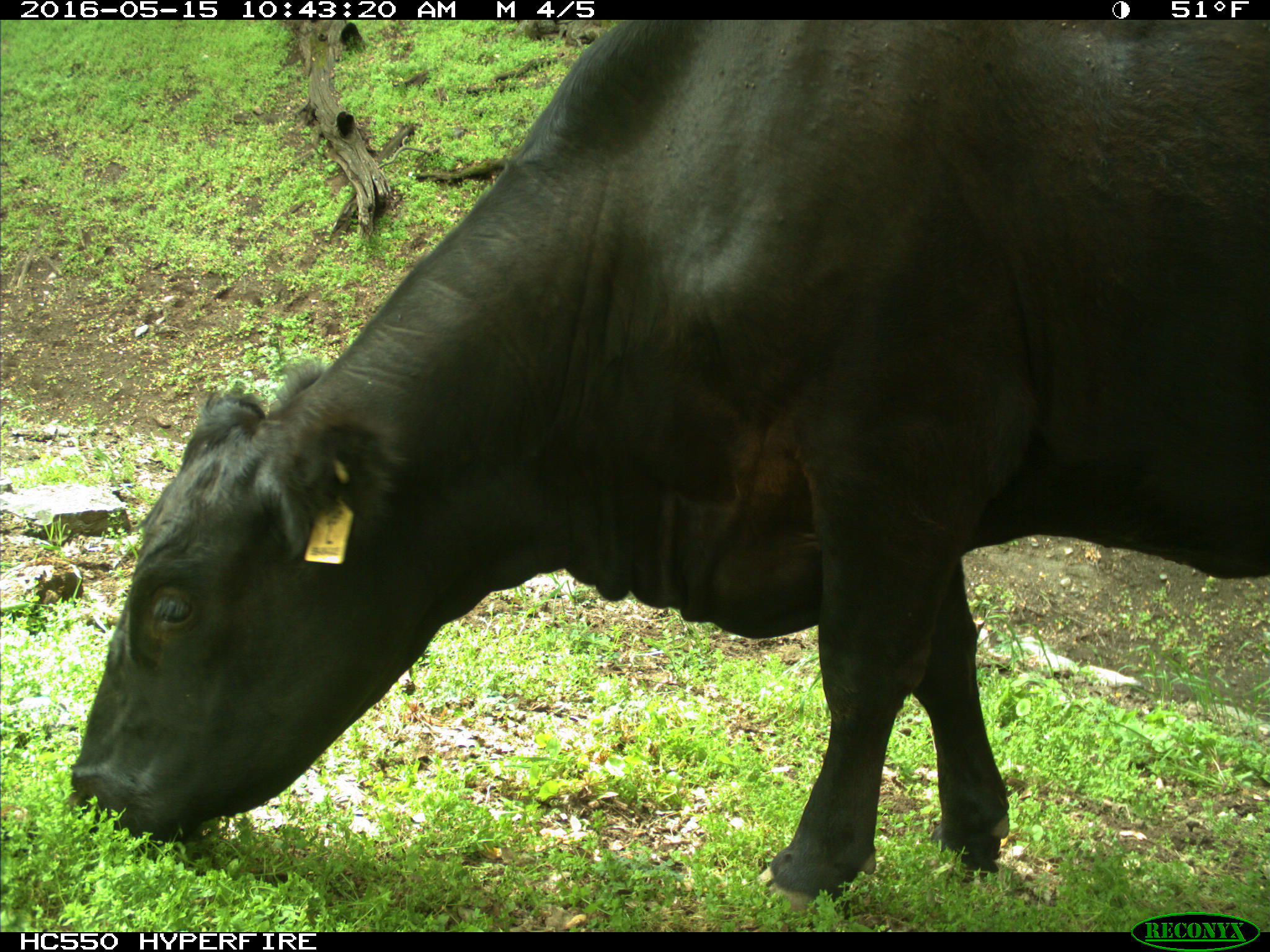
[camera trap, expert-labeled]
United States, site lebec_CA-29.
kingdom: Animalia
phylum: Chordata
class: Mammalia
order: Artiodactyla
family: Bovidae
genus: Bos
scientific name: Bos taurus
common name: domestic cow